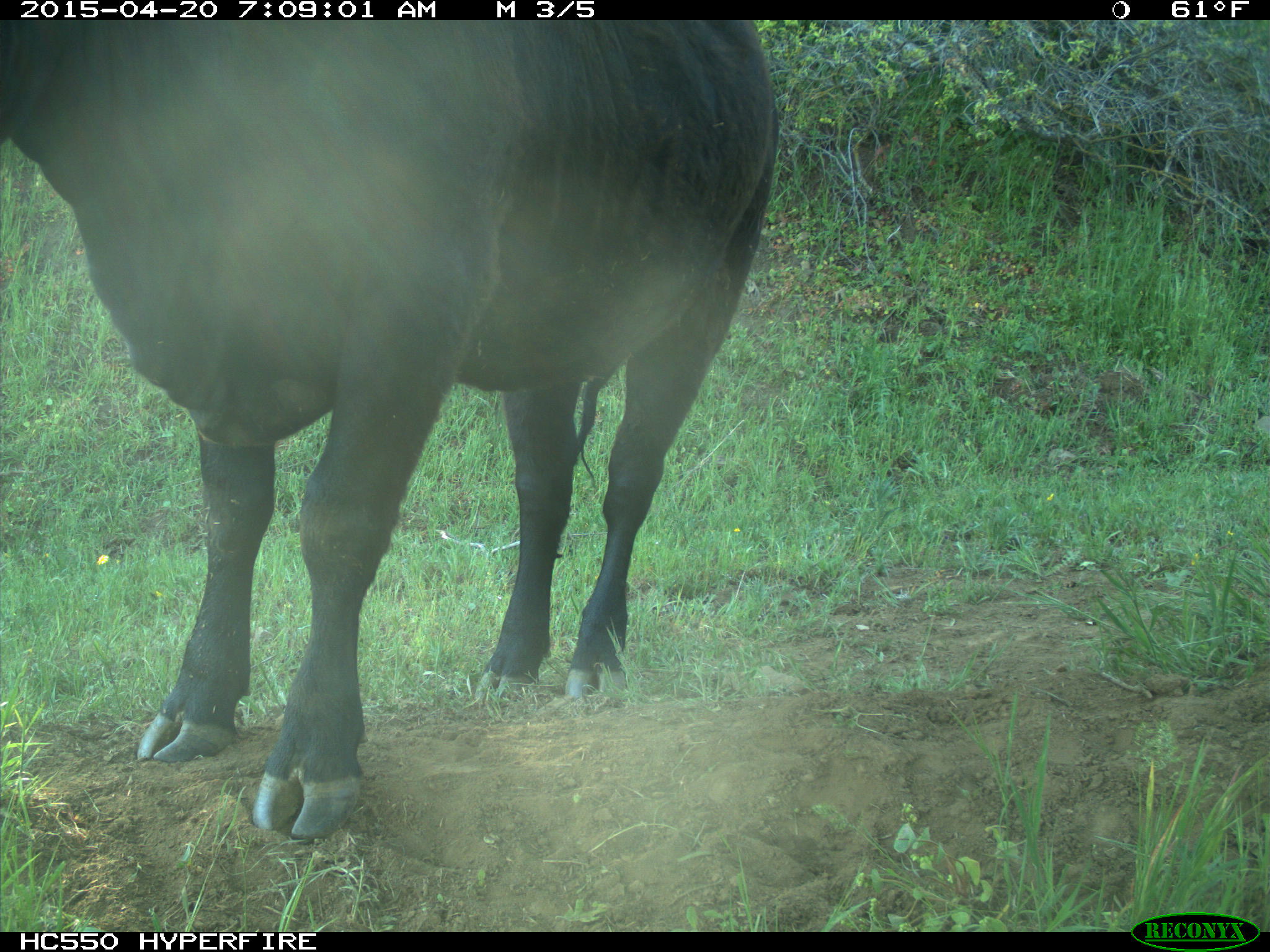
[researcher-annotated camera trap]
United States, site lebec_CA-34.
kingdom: Animalia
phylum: Chordata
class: Mammalia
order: Artiodactyla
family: Bovidae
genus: Bos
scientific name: Bos taurus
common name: domestic cow